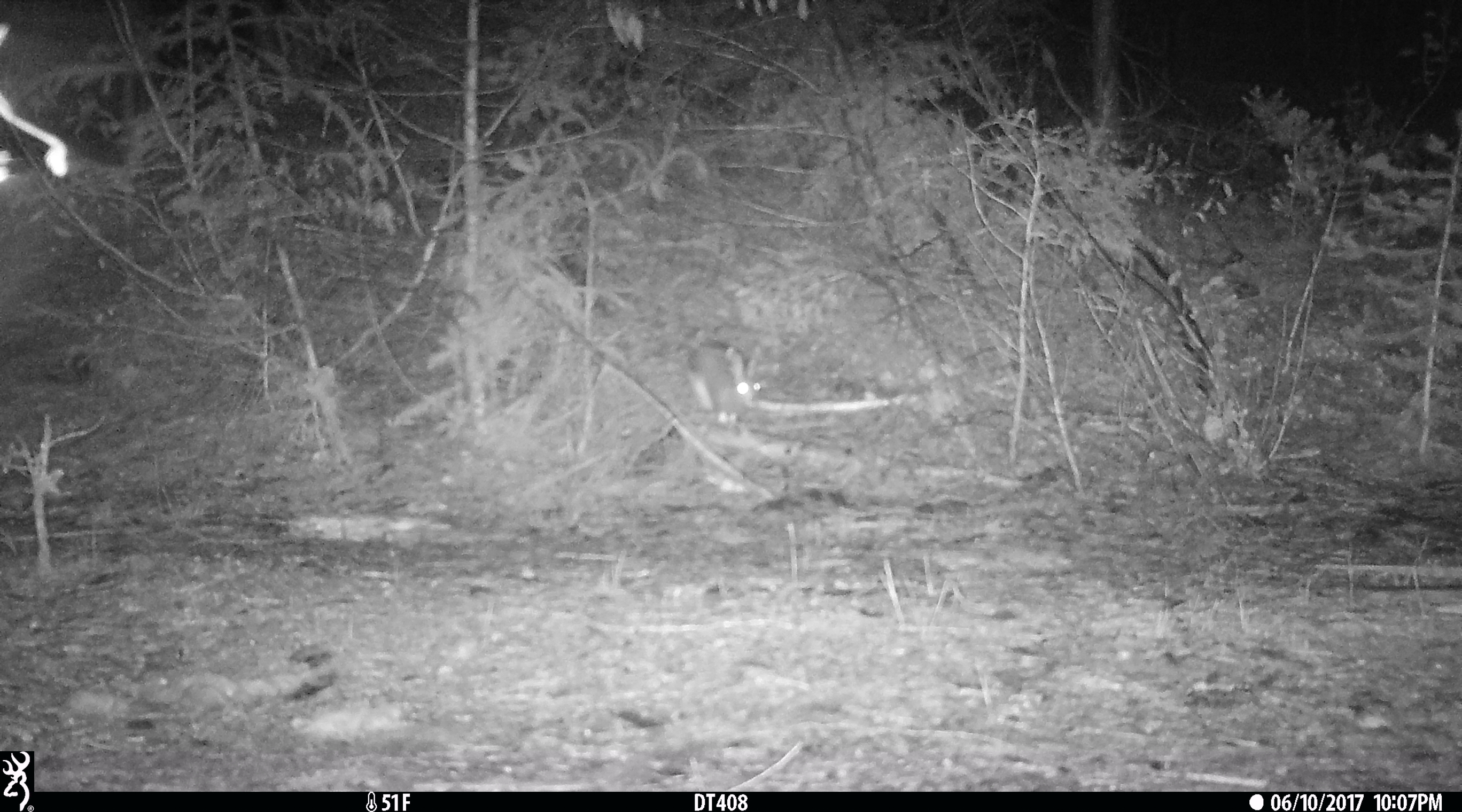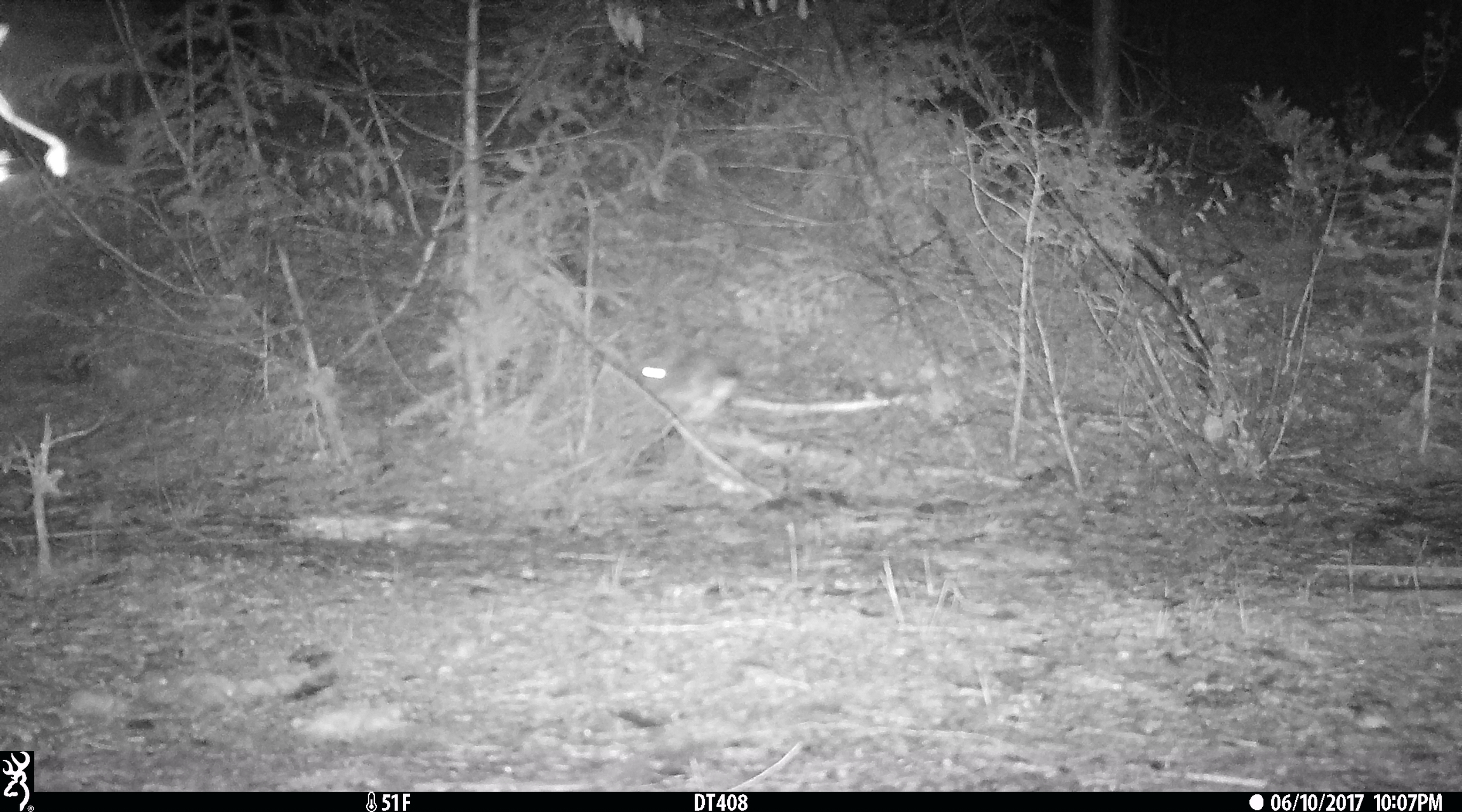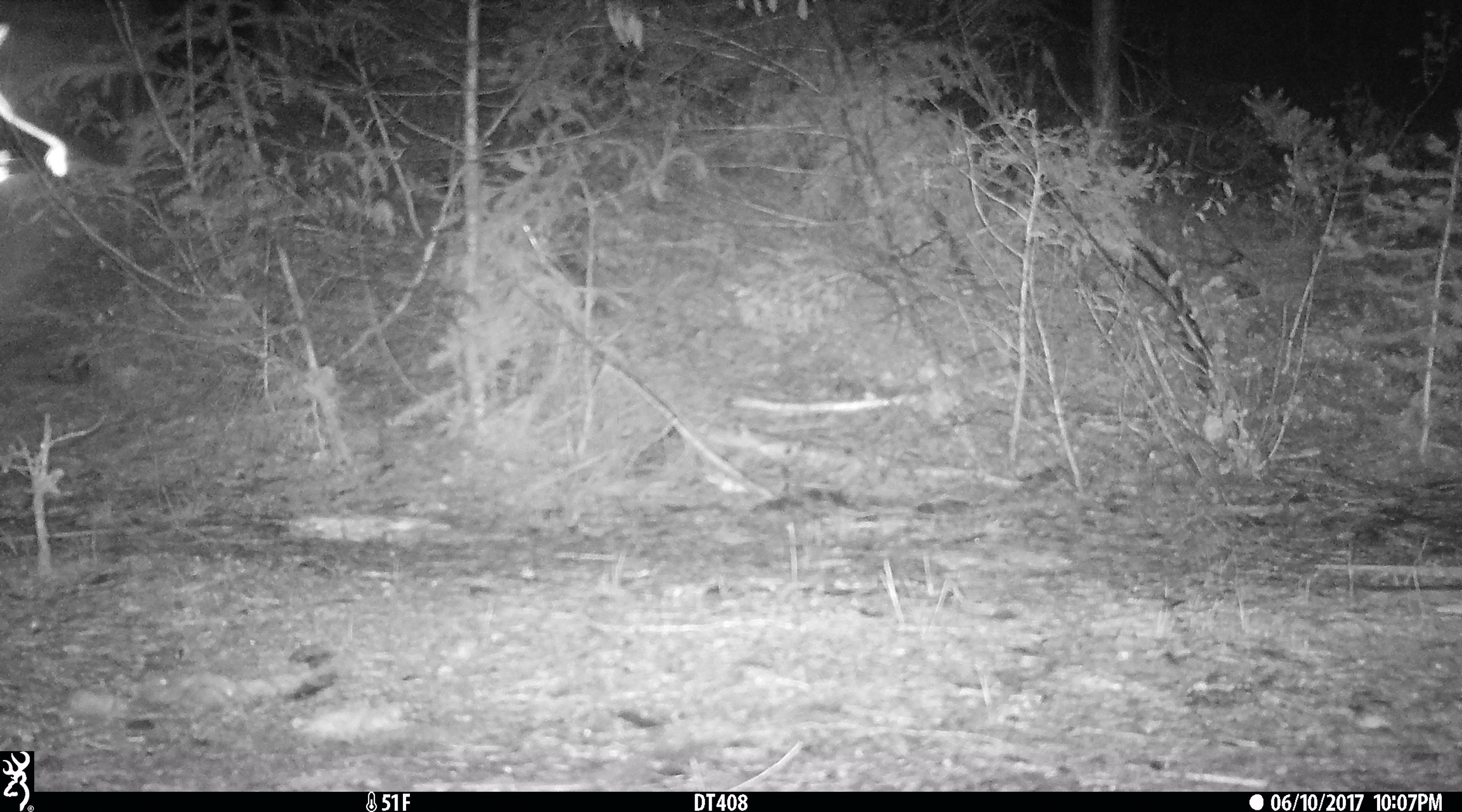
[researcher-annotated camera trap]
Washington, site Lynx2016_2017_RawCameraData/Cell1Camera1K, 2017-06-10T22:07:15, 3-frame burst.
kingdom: Animalia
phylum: Chordata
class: Mammalia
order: Lagomorpha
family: Leporidae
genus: Lepus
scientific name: Lepus americanus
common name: snowshoe hare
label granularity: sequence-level